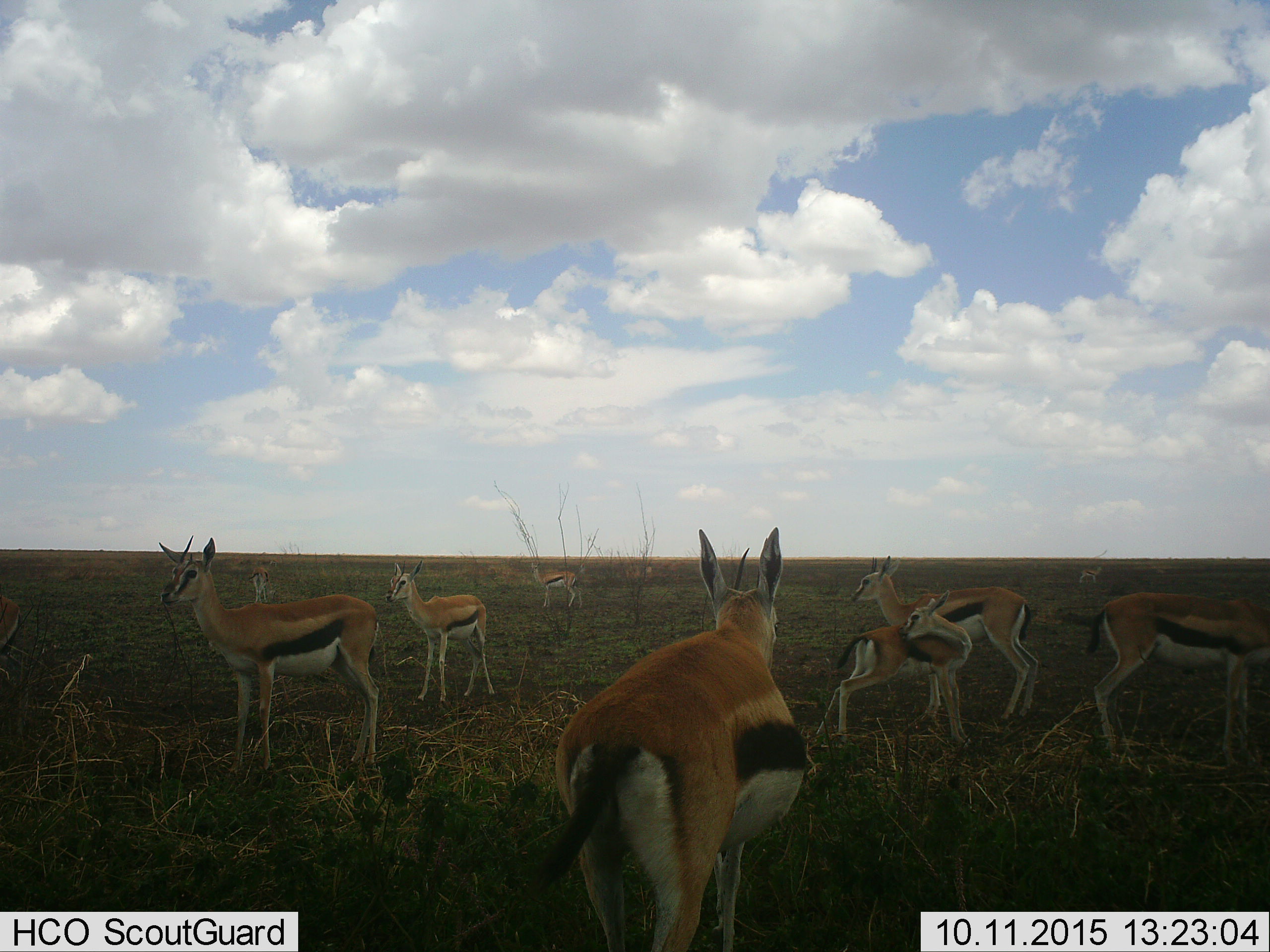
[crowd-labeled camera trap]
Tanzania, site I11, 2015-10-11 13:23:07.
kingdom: Animalia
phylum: Chordata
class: Mammalia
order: Artiodactyla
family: Bovidae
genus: Eudorcas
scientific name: Eudorcas thomsonii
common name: thomson's gazelle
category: gazellethomsons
Gazellethomsons (thomson's gazelle) (Eudorcas thomsonii), count 10. Behavior (volunteer vote fractions): standing 100%, resting 0%, moving 33%, interacting 11%. Young present (vote fraction): 33%. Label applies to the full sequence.